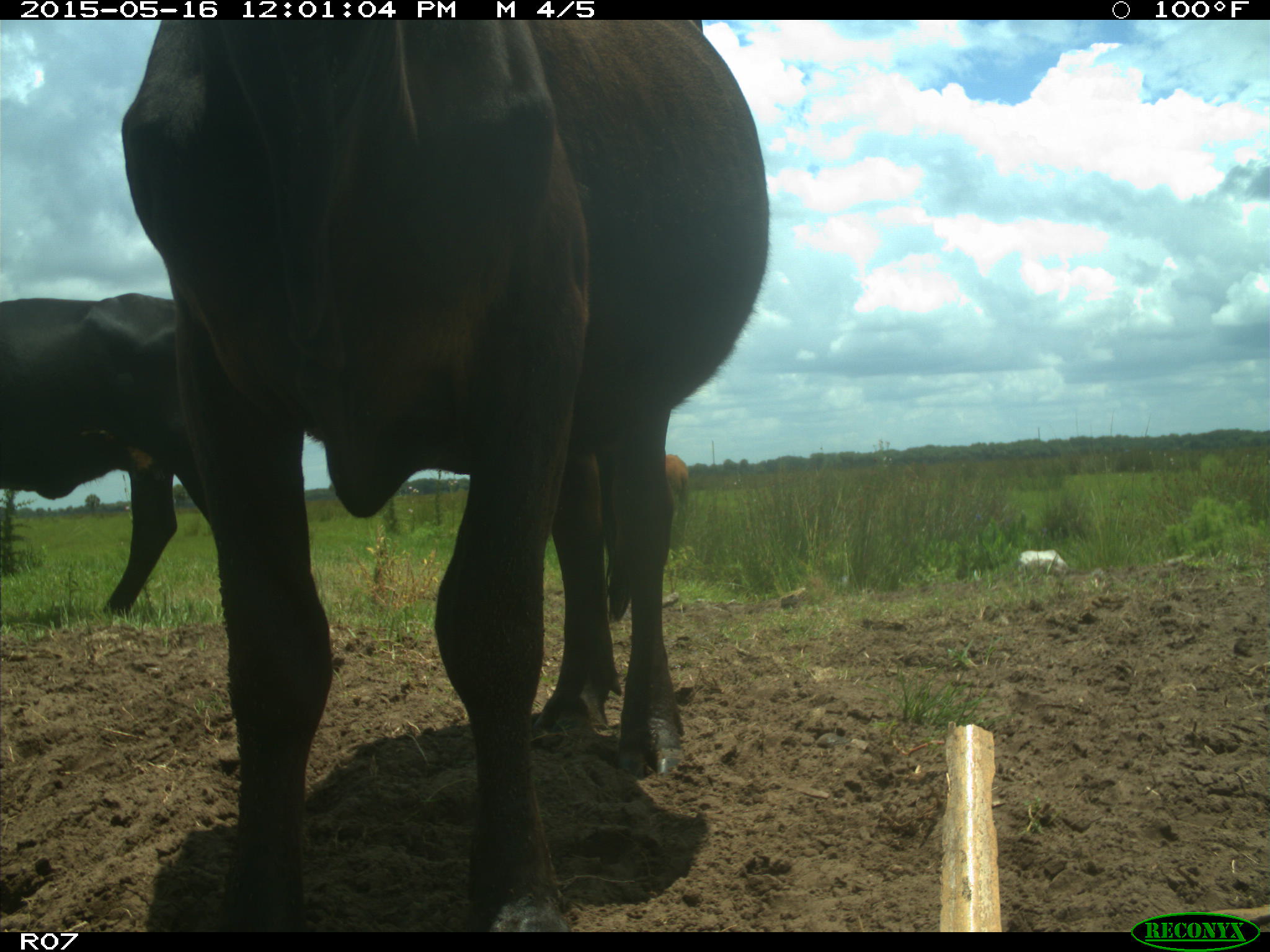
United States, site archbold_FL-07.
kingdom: Animalia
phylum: Chordata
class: Mammalia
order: Artiodactyla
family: Bovidae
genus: Bos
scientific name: Bos taurus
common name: domestic cow